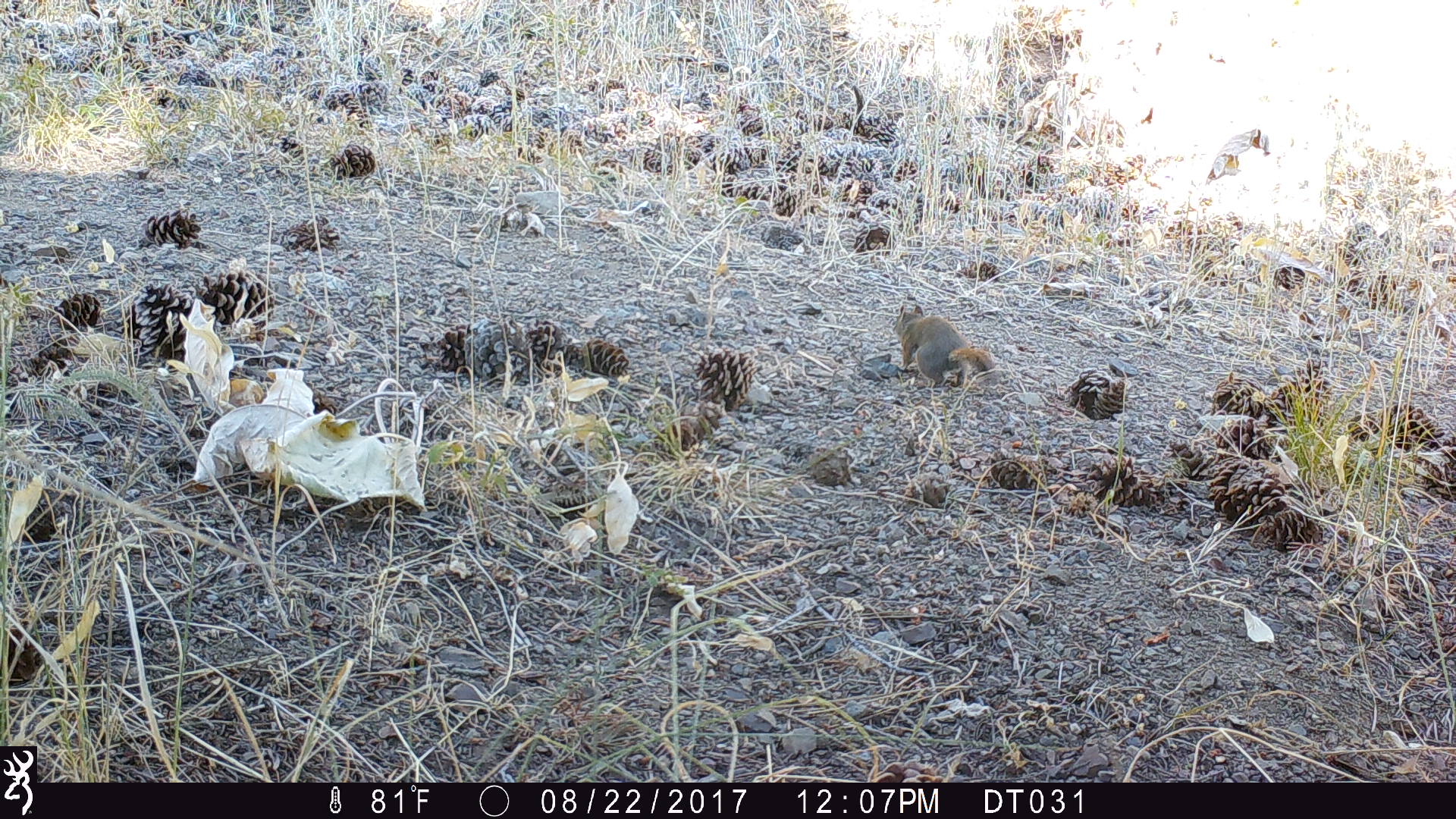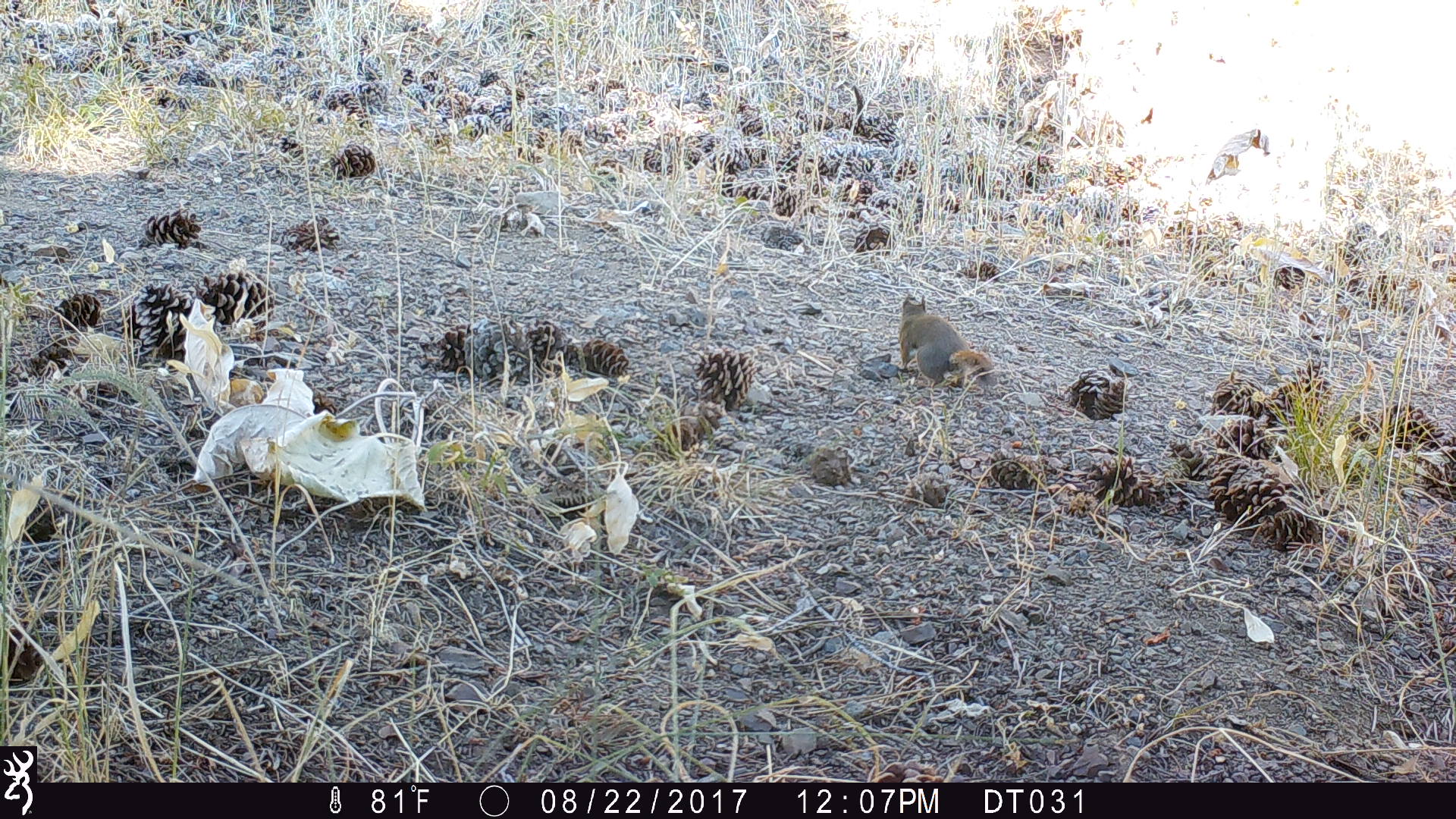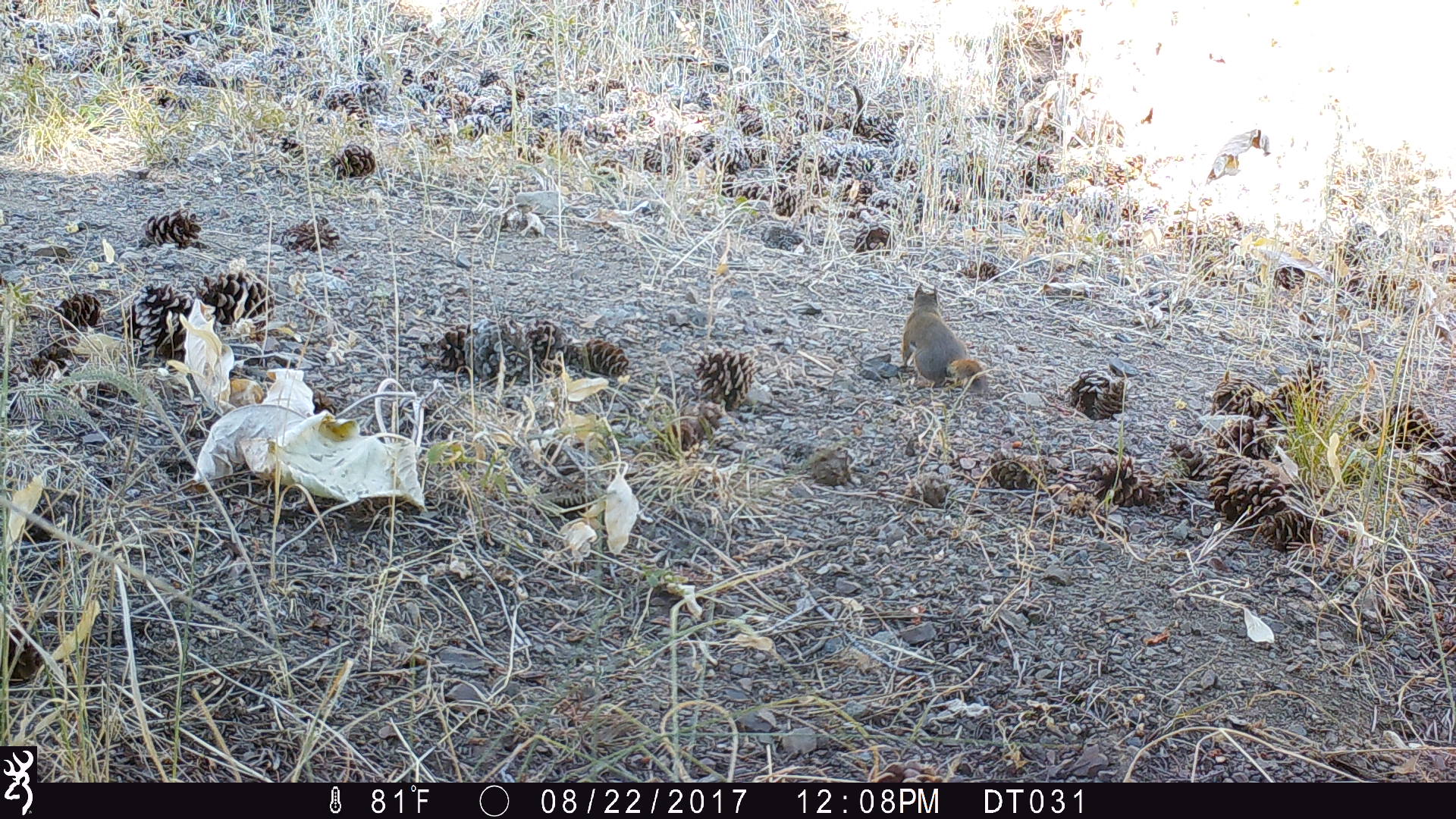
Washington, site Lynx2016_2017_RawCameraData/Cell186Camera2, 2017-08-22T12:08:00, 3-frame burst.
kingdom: Animalia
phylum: Chordata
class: Mammalia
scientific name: Mammalia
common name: small mammal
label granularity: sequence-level